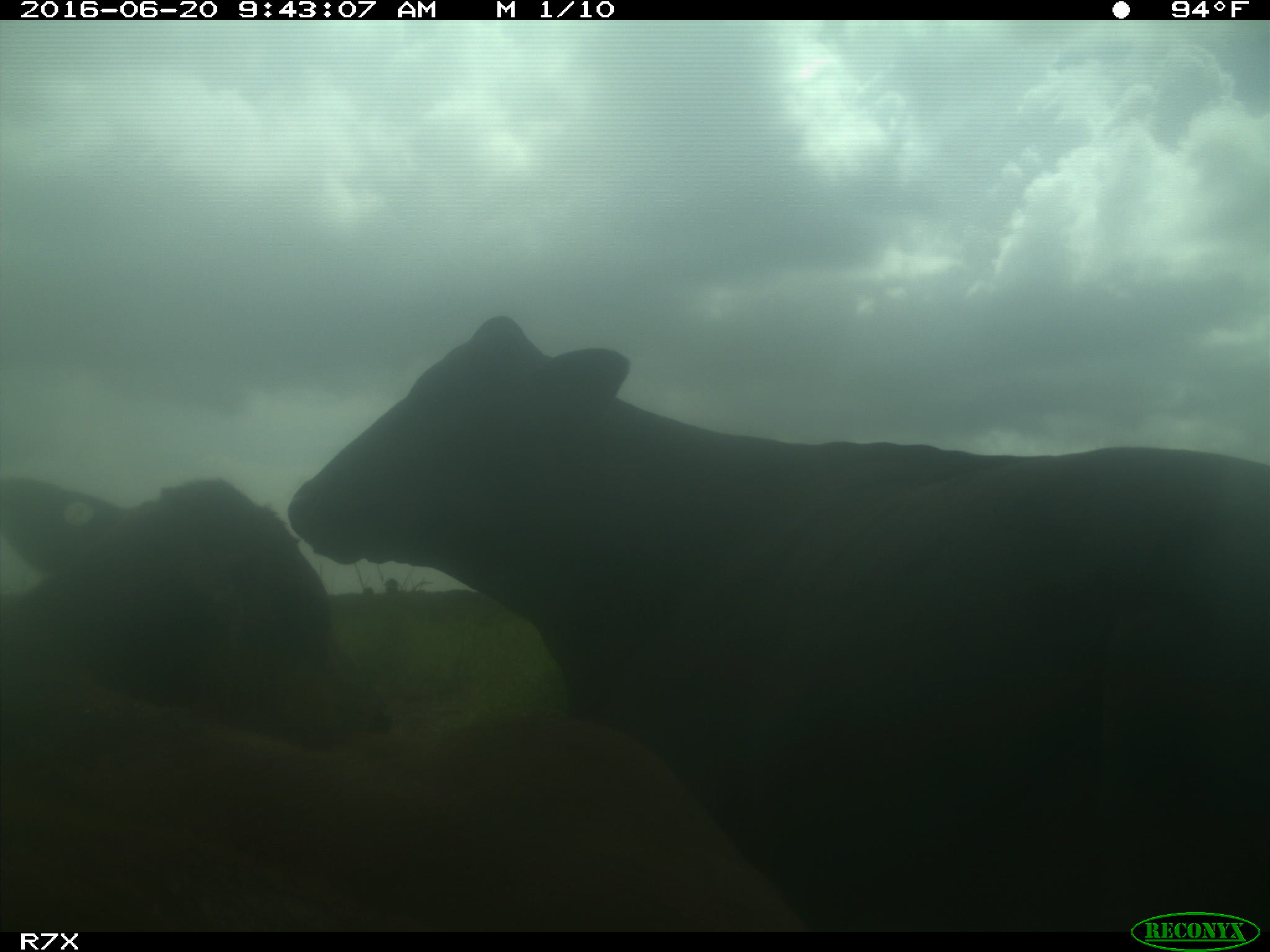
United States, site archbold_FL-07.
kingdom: Animalia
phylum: Chordata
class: Mammalia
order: Artiodactyla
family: Bovidae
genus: Bos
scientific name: Bos taurus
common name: domestic cow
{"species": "Bos taurus (domestic cow)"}